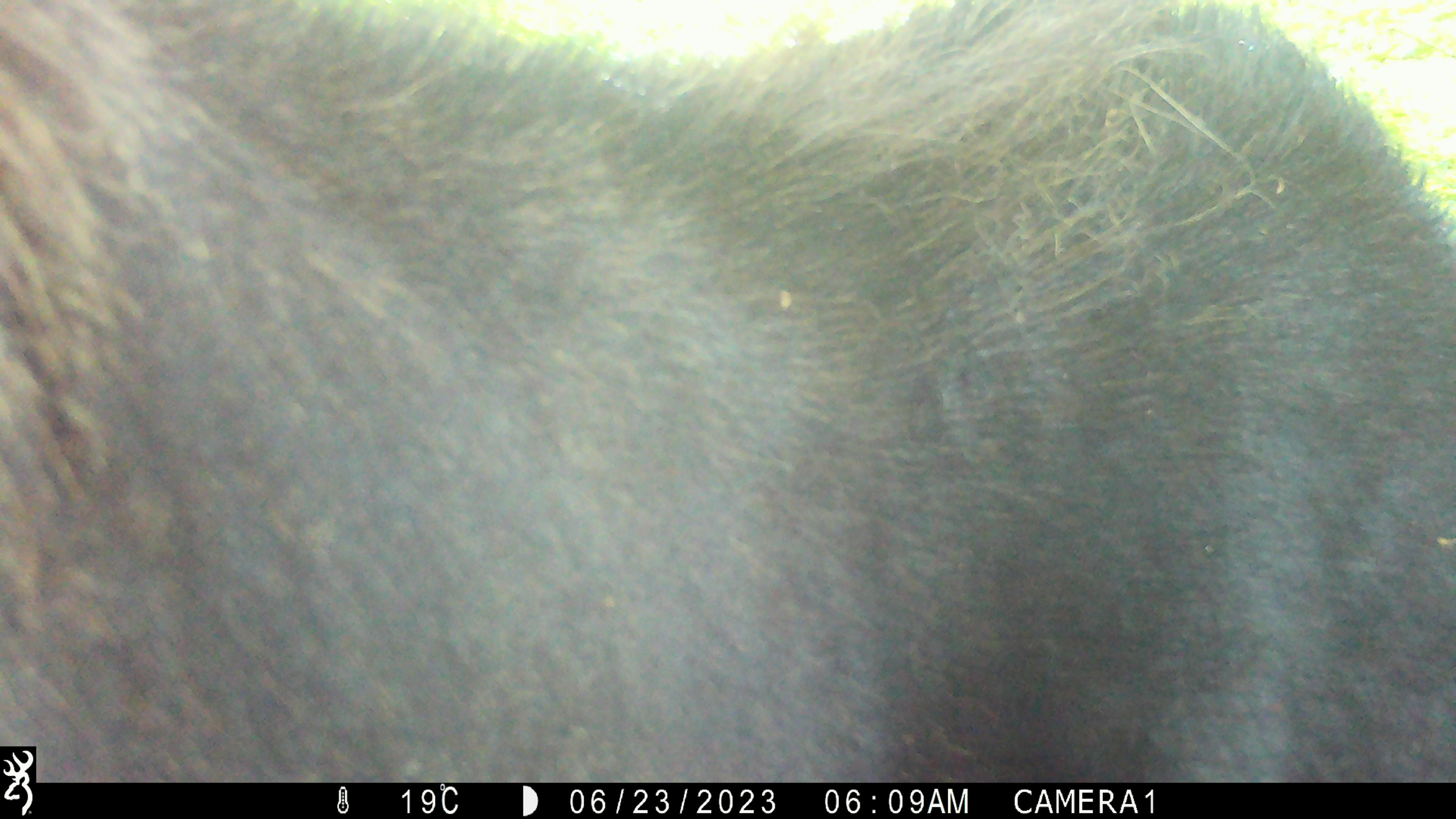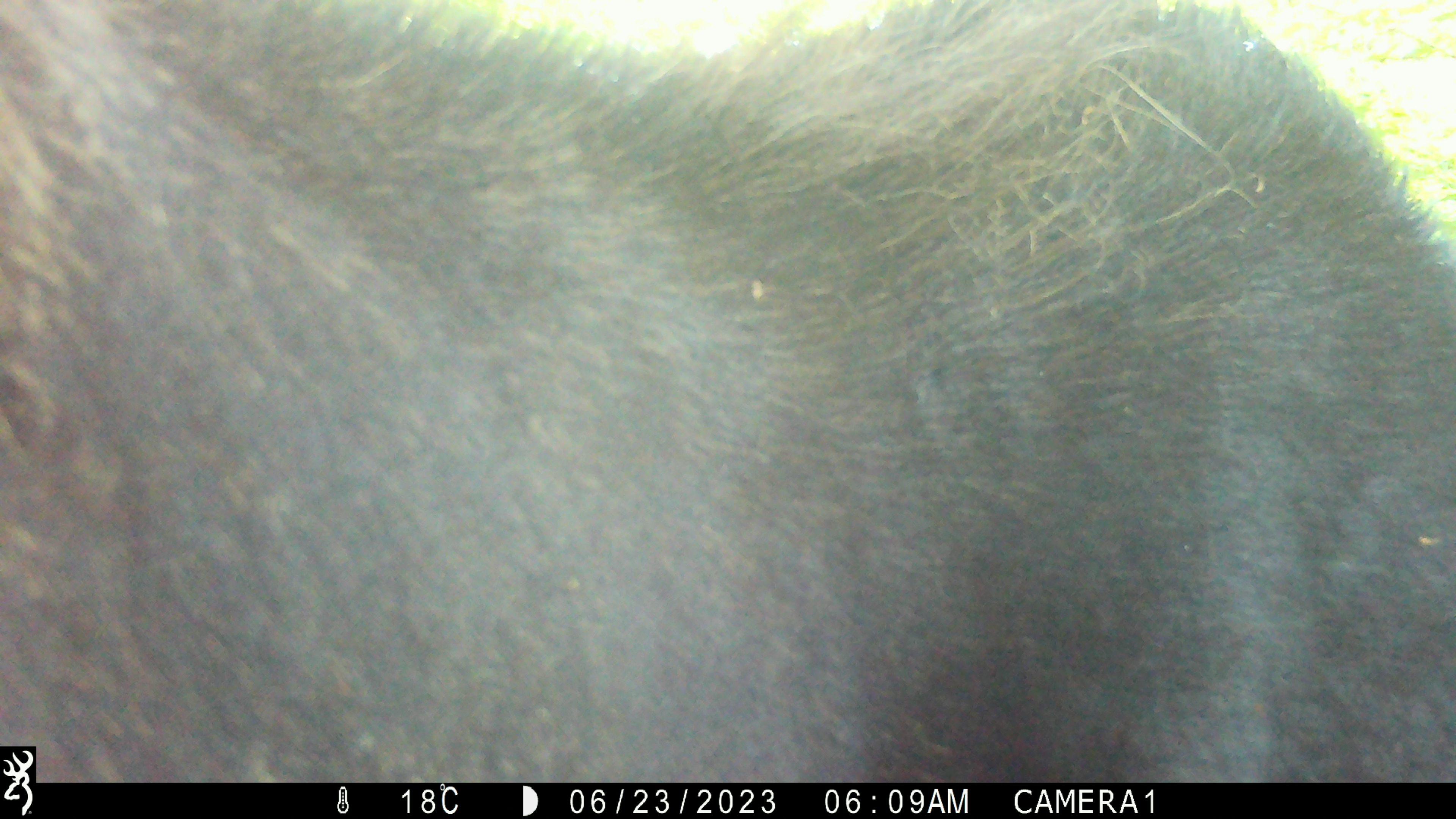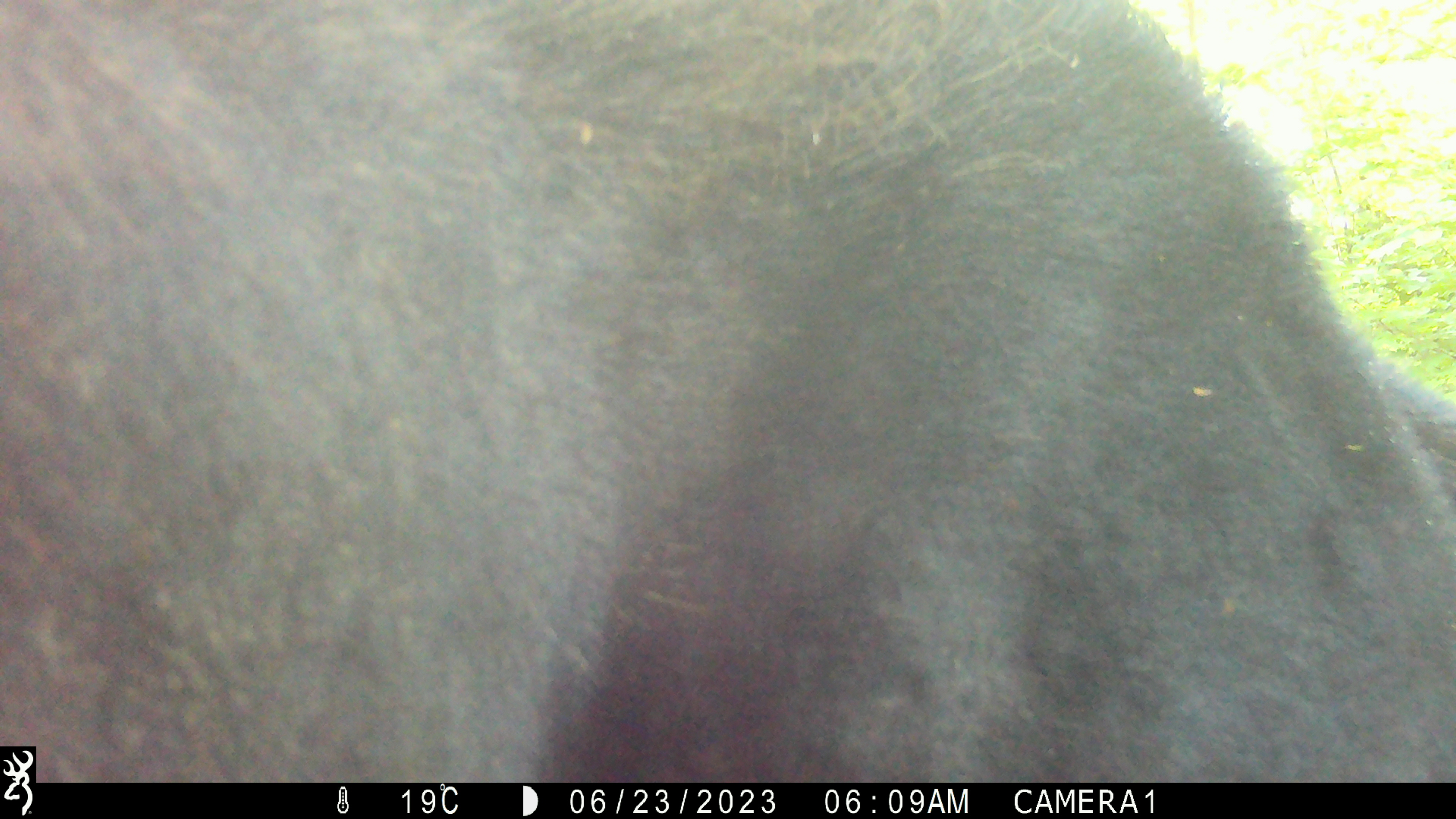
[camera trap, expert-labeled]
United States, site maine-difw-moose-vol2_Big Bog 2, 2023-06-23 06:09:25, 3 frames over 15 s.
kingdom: Animalia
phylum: Chordata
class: Mammalia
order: Artiodactyla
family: Cervidae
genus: Alces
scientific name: Alces alces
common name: moose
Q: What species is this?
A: Moose (Alces alces).